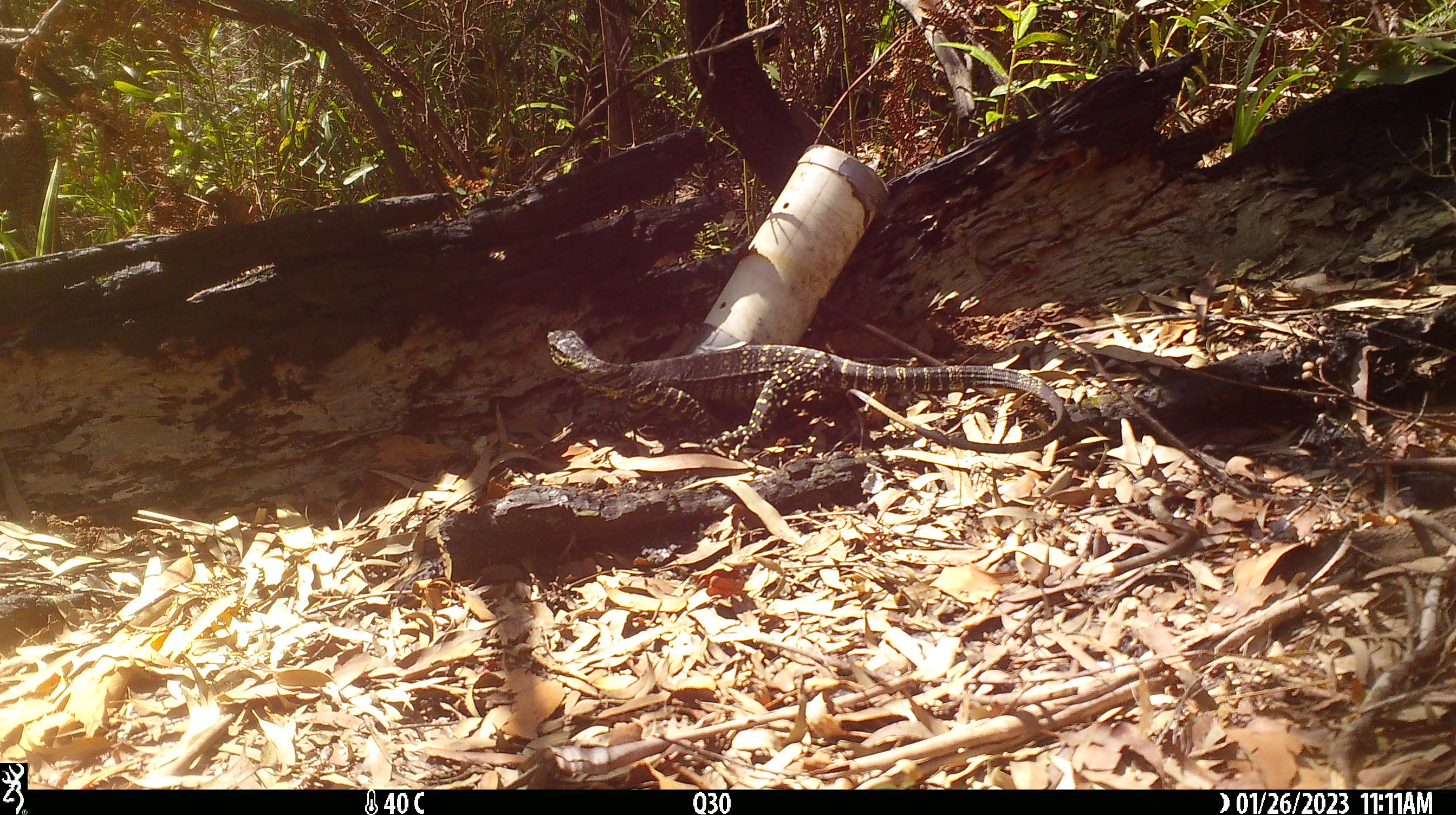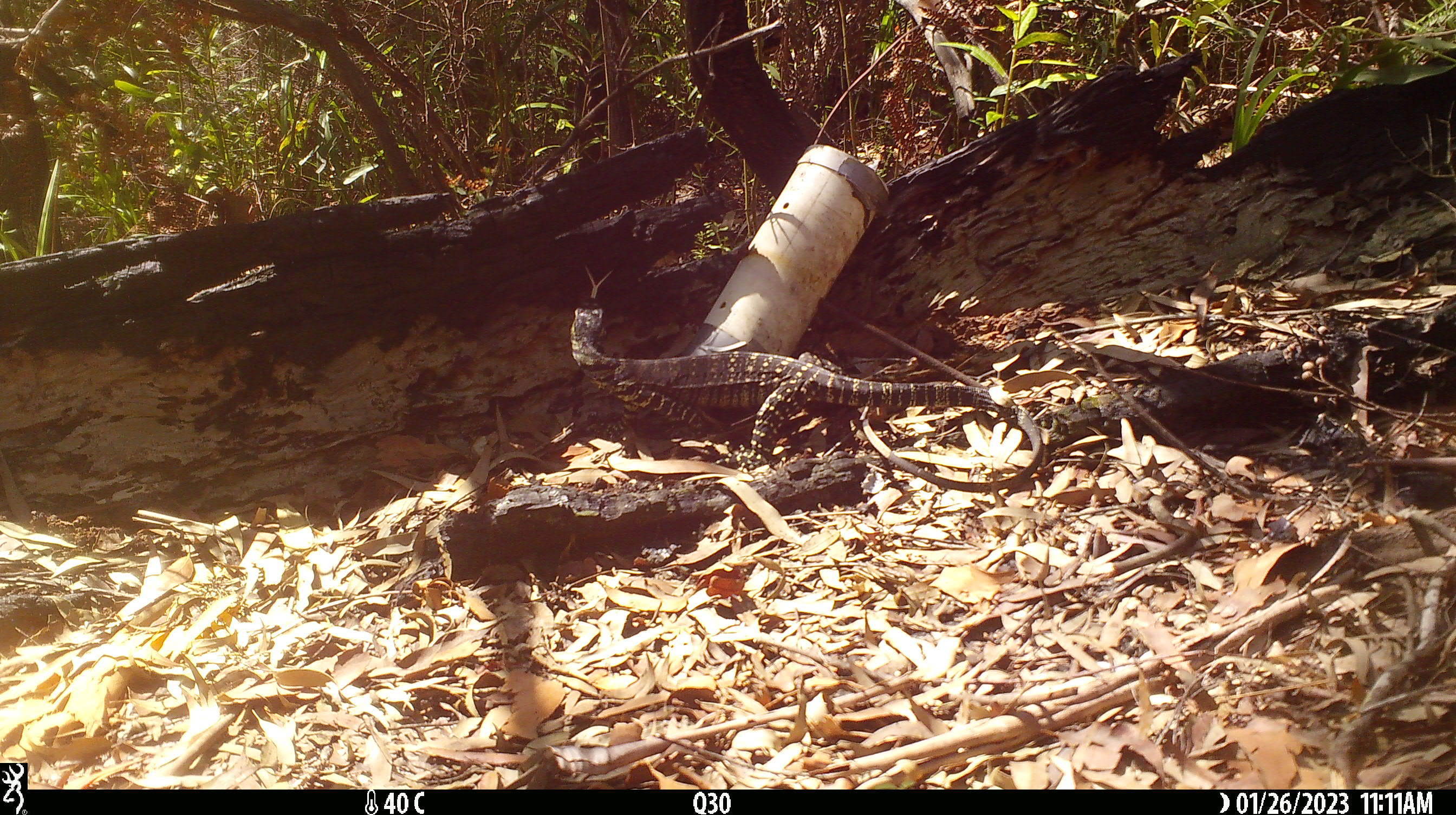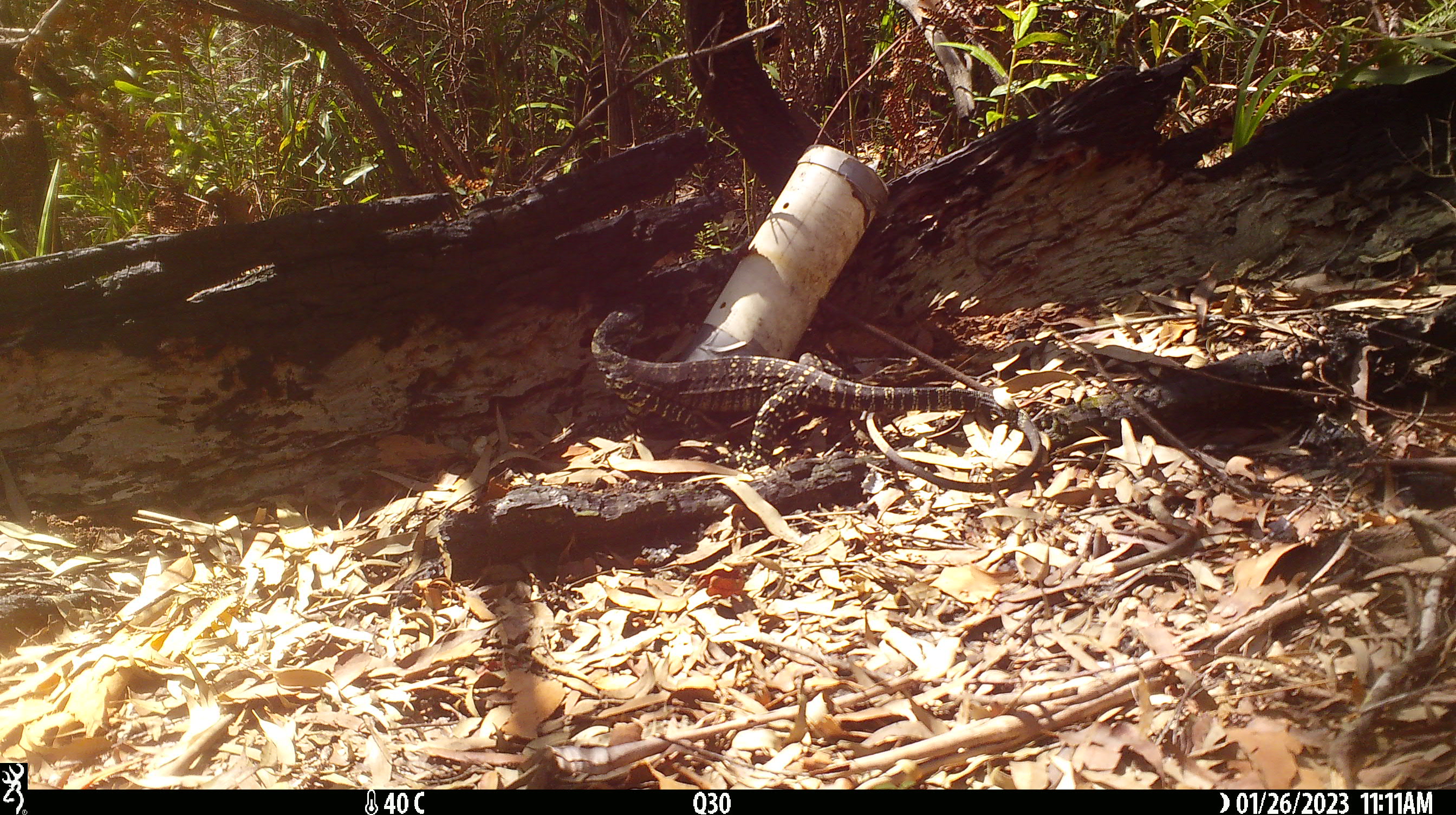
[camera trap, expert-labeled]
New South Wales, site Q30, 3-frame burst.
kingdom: Animalia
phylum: Chordata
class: Reptilia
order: Squamata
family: Varanidae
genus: Varanus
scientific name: Varanus varius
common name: lace monitor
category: goanna